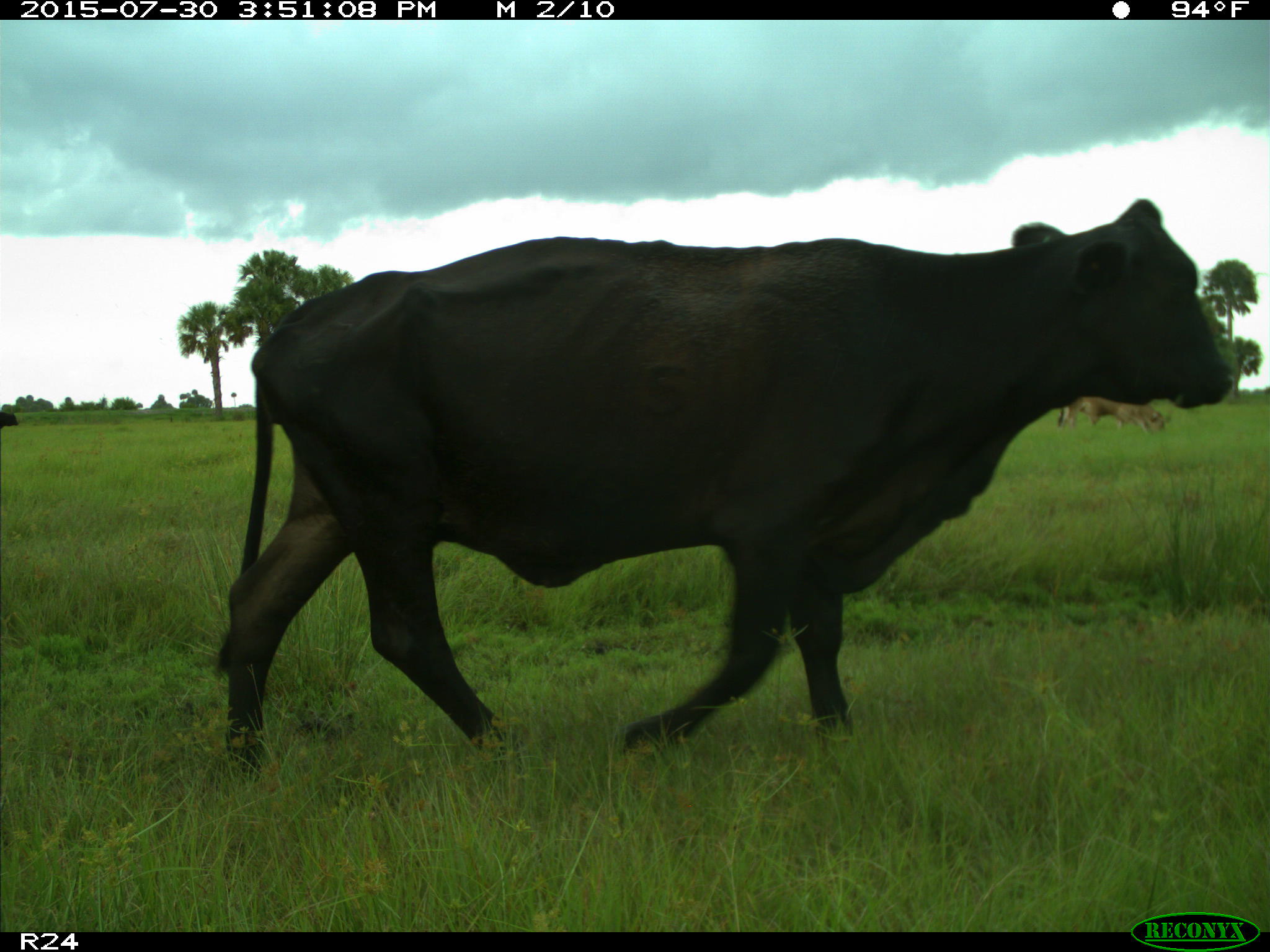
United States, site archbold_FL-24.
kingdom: Animalia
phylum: Chordata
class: Mammalia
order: Artiodactyla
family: Bovidae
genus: Bos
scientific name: Bos taurus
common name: domestic cow